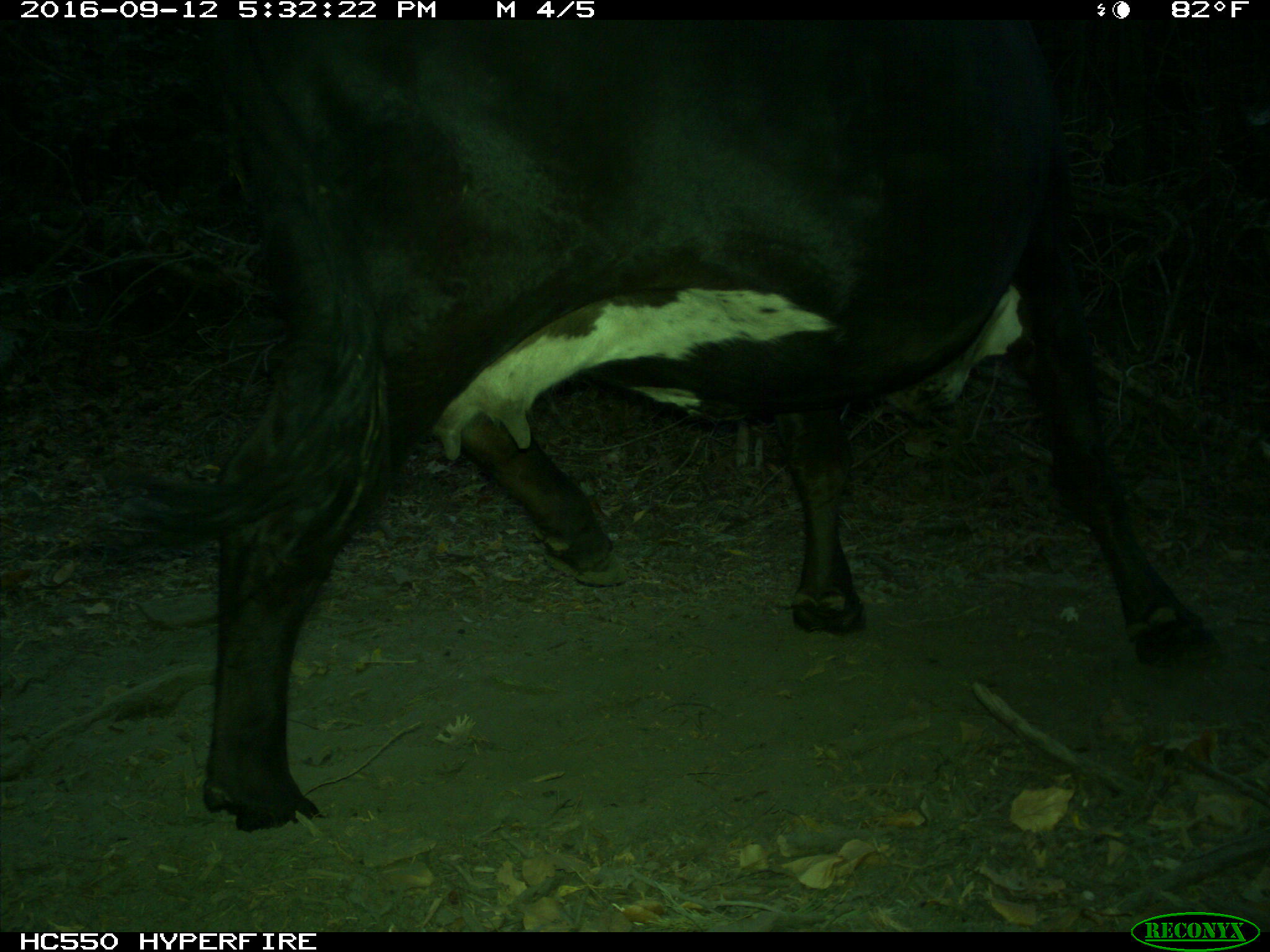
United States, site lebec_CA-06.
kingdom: Animalia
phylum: Chordata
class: Mammalia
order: Artiodactyla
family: Bovidae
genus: Bos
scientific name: Bos taurus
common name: domestic cow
Bos taurus (domestic cow).